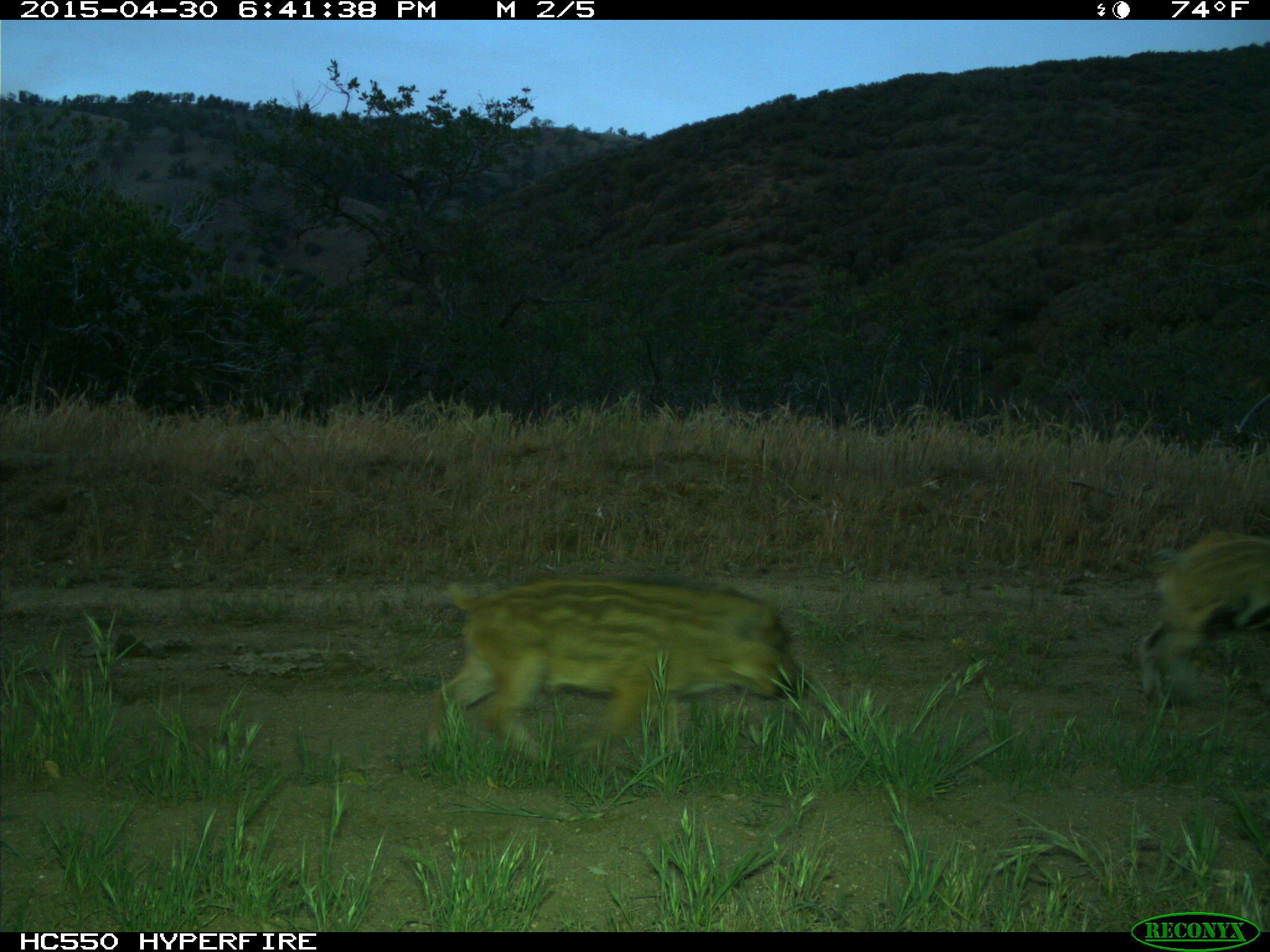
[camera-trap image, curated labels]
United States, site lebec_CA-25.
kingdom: Animalia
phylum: Chordata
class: Mammalia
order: Artiodactyla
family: Suidae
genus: Sus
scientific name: Sus scrofa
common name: wild boar